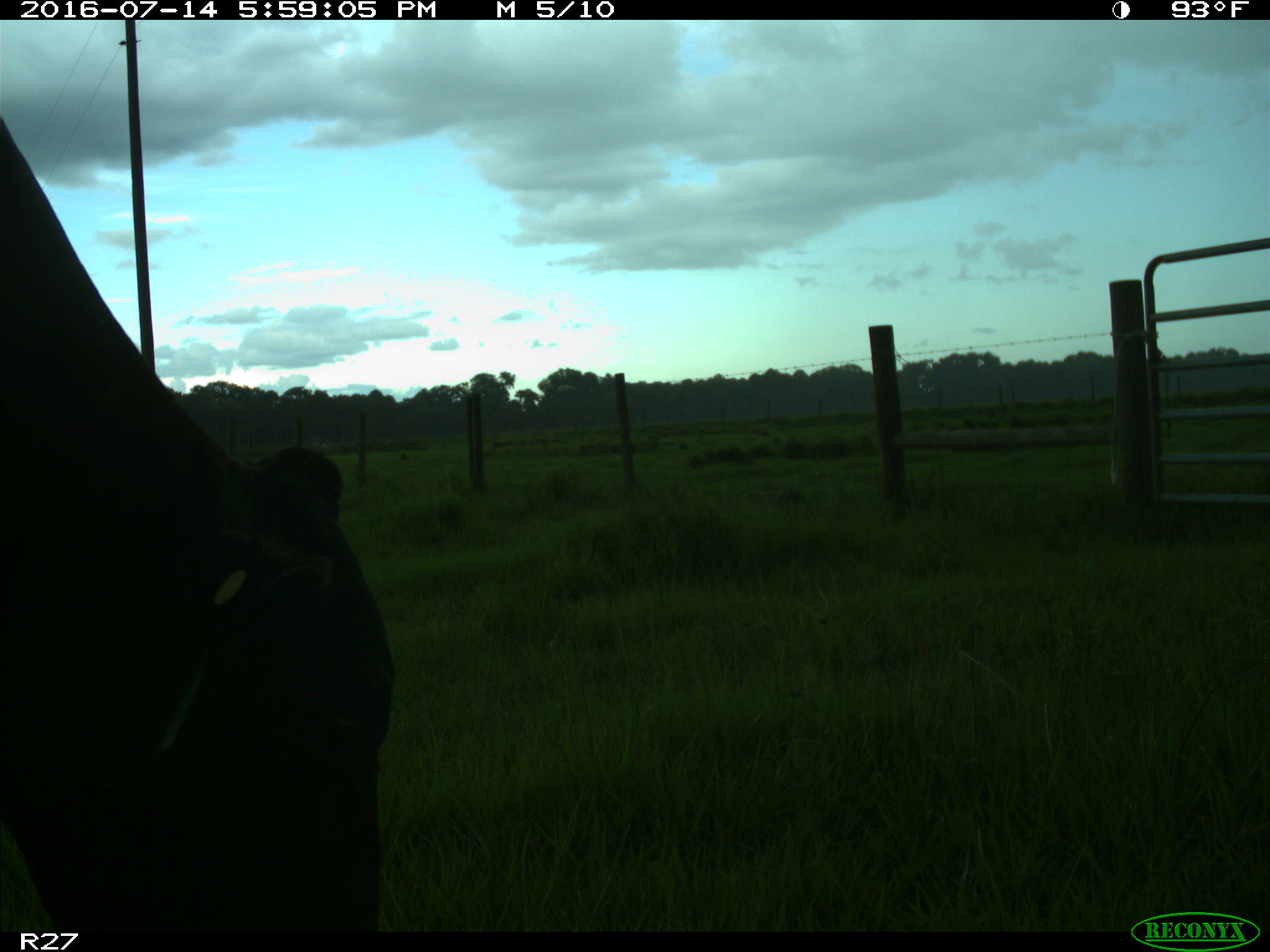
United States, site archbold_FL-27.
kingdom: Animalia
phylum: Chordata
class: Mammalia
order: Artiodactyla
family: Bovidae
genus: Bos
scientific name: Bos taurus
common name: domestic cow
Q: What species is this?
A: Bos taurus (domestic cow).